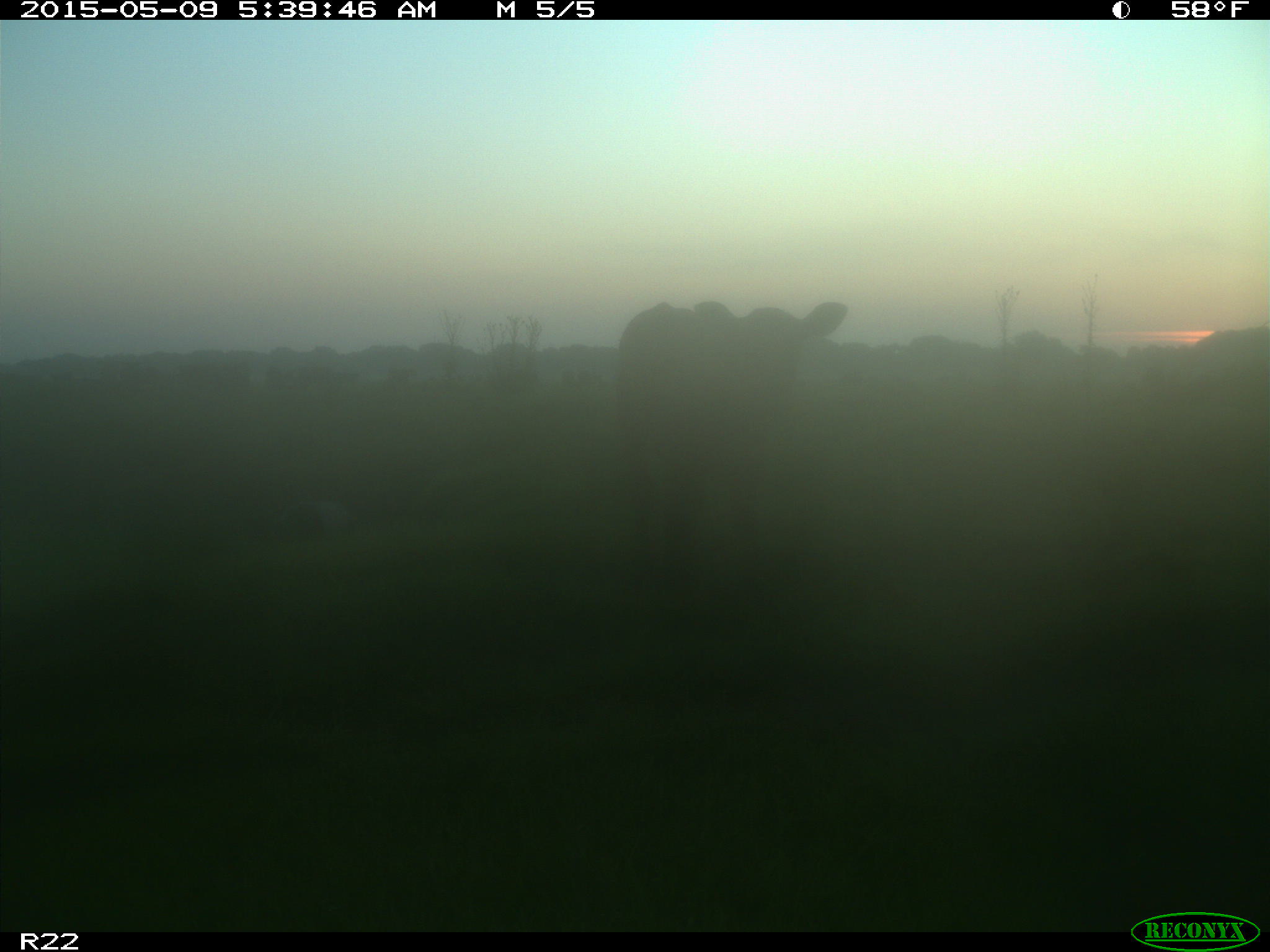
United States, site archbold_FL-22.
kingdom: Animalia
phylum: Chordata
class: Mammalia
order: Artiodactyla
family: Bovidae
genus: Bos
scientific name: Bos taurus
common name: domestic cow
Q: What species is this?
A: Bos taurus (domestic cow).